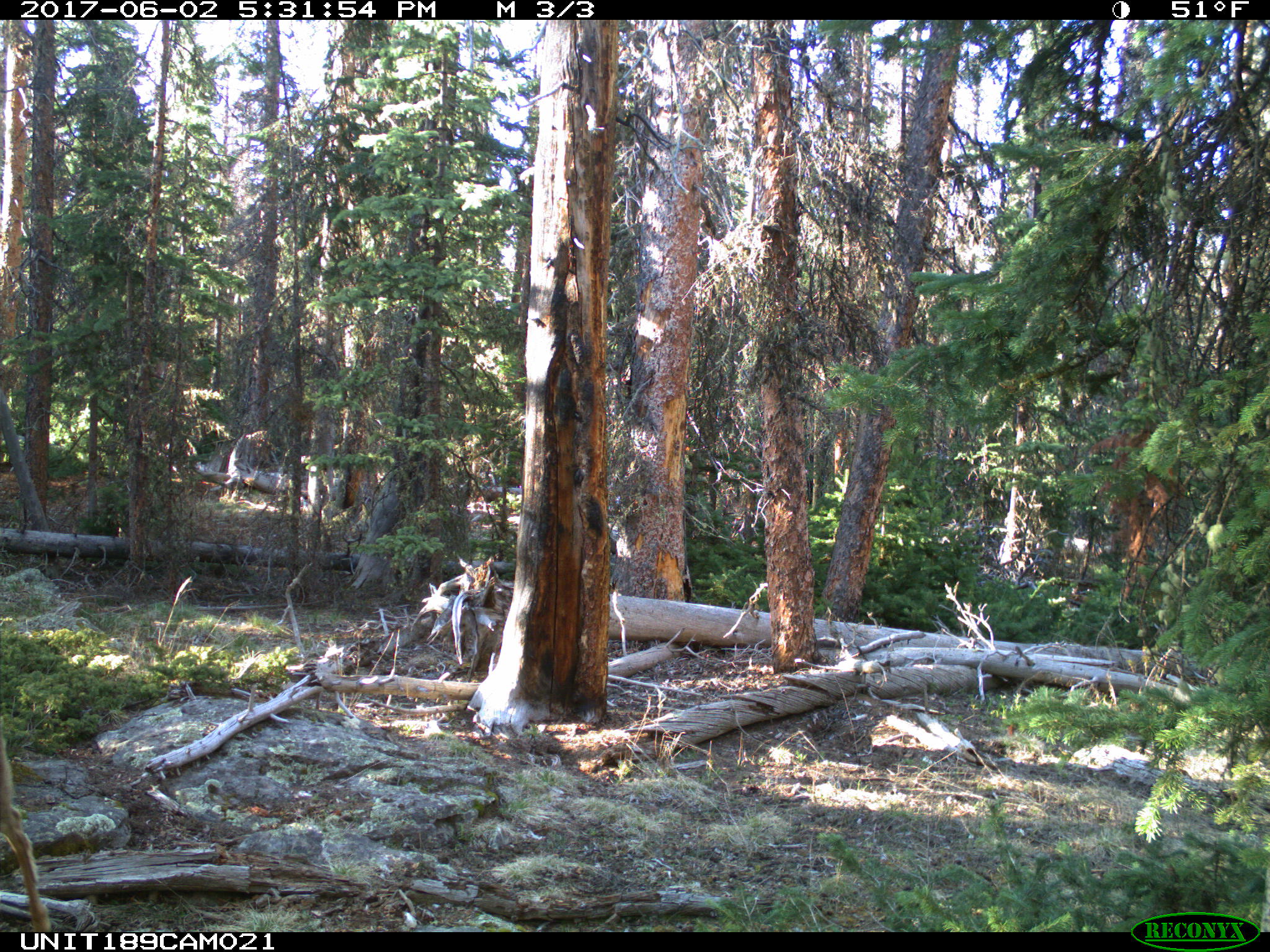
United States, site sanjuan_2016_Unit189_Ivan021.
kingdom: Animalia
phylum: Chordata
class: Mammalia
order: Artiodactyla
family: Cervidae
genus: Odocoileus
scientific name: Odocoileus hemionus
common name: mule deer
Odocoileus hemionus (mule deer).